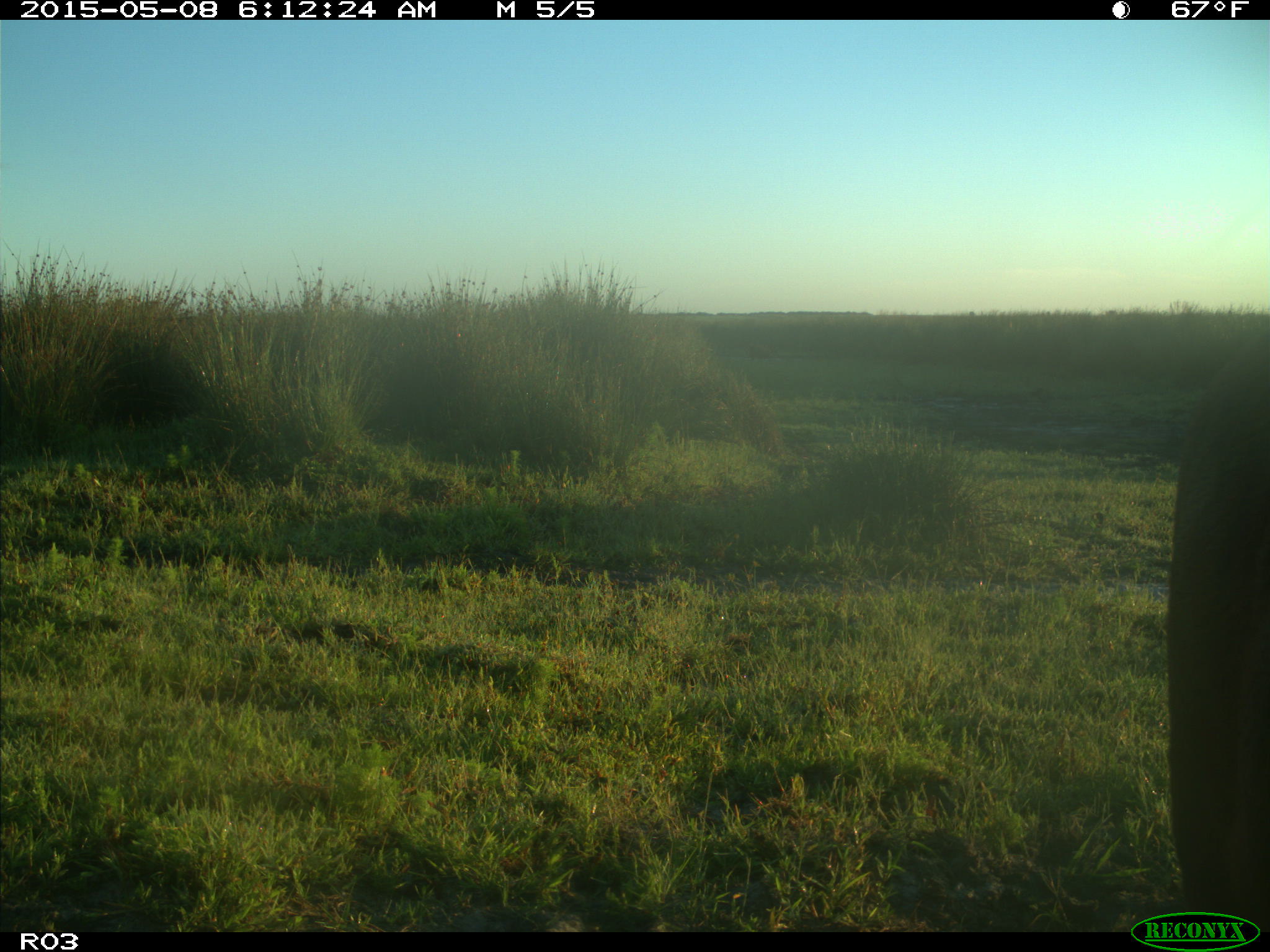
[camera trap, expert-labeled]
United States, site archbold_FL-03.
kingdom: Animalia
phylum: Chordata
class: Mammalia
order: Artiodactyla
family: Bovidae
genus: Bos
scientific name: Bos taurus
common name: domestic cow